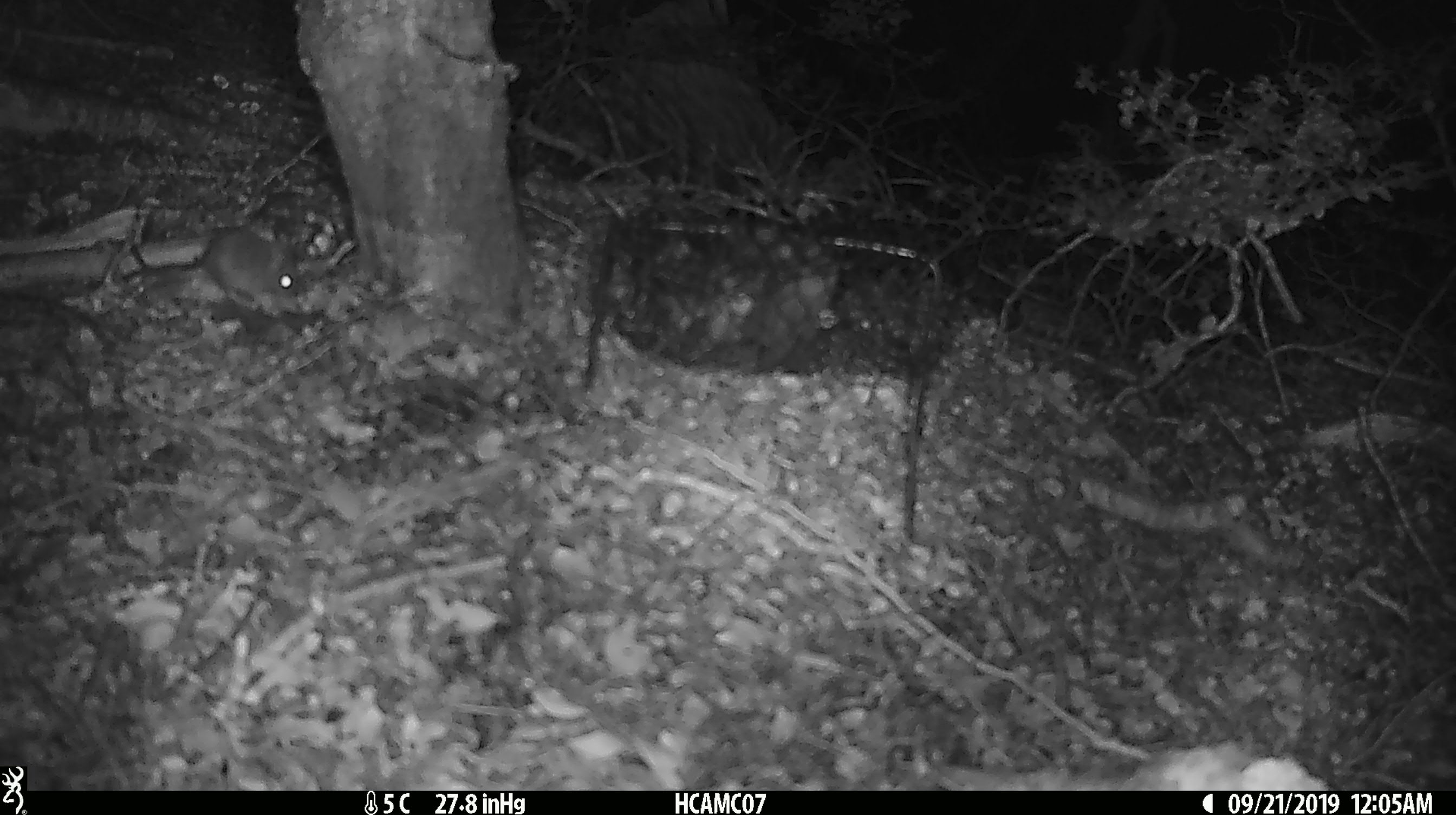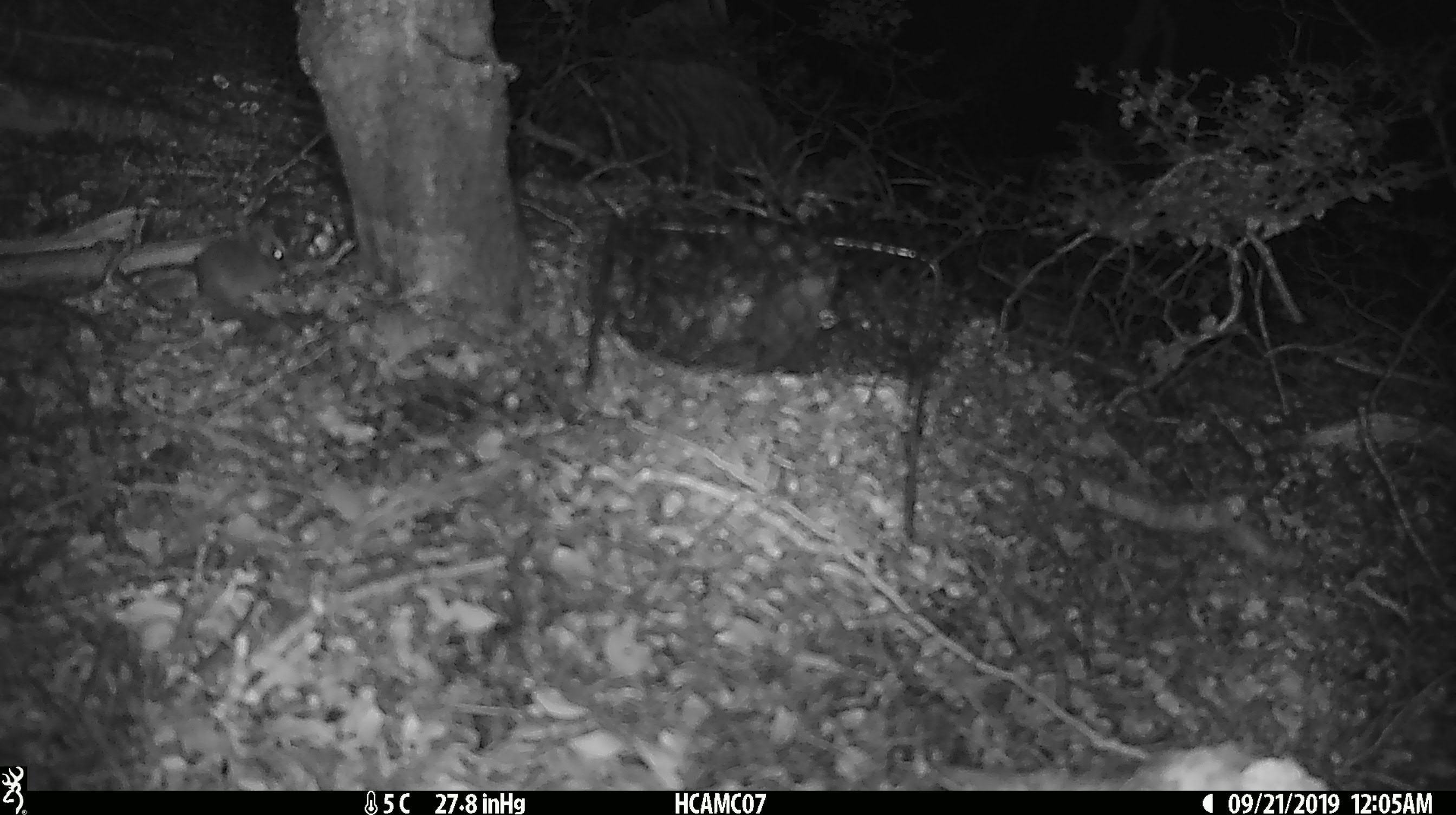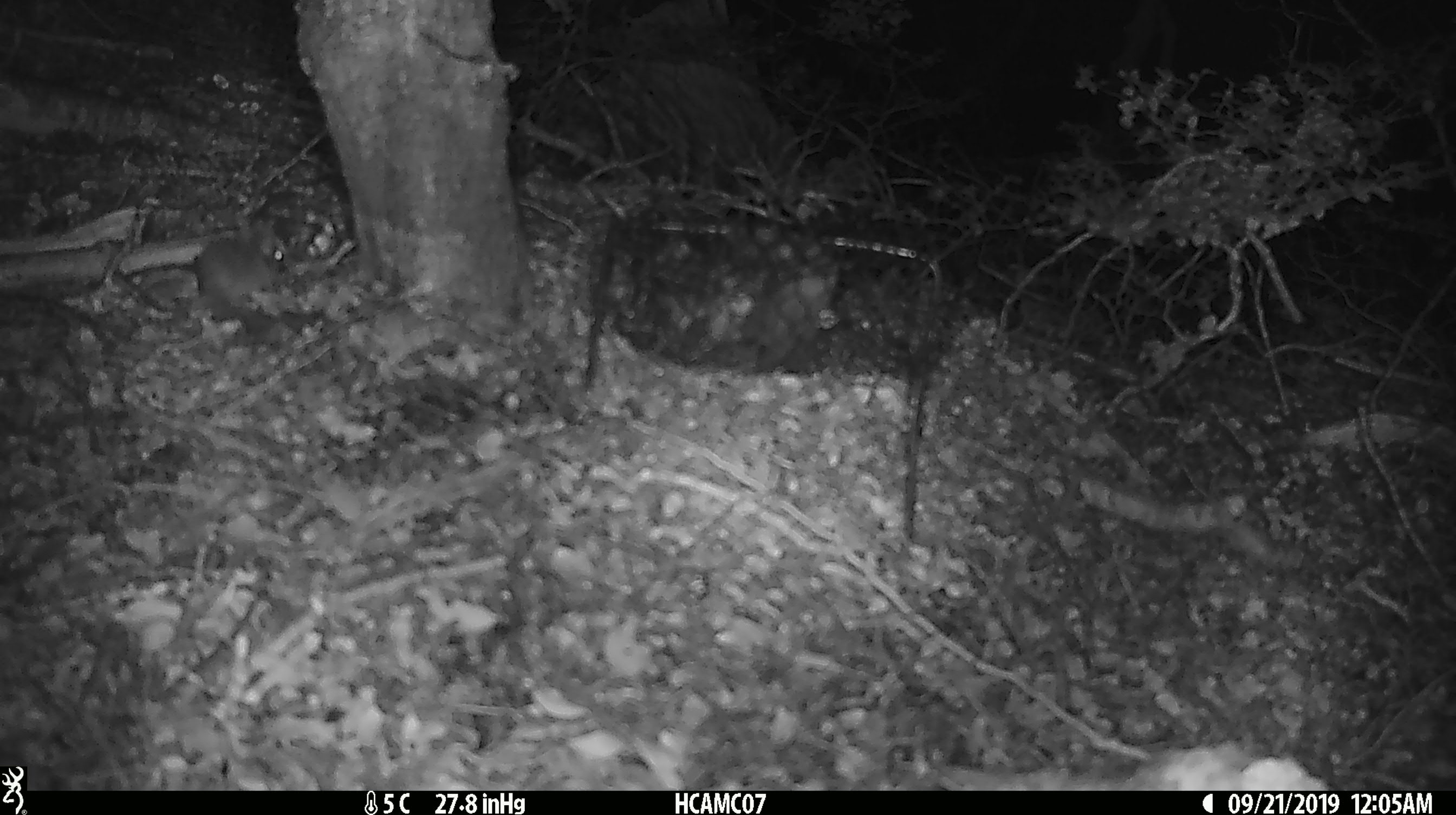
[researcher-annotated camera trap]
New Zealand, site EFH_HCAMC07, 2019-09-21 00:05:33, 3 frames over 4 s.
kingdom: Animalia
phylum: Chordata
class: Mammalia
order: Rodentia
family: Muridae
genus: Mus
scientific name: Mus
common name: mouse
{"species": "mouse (Mus)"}